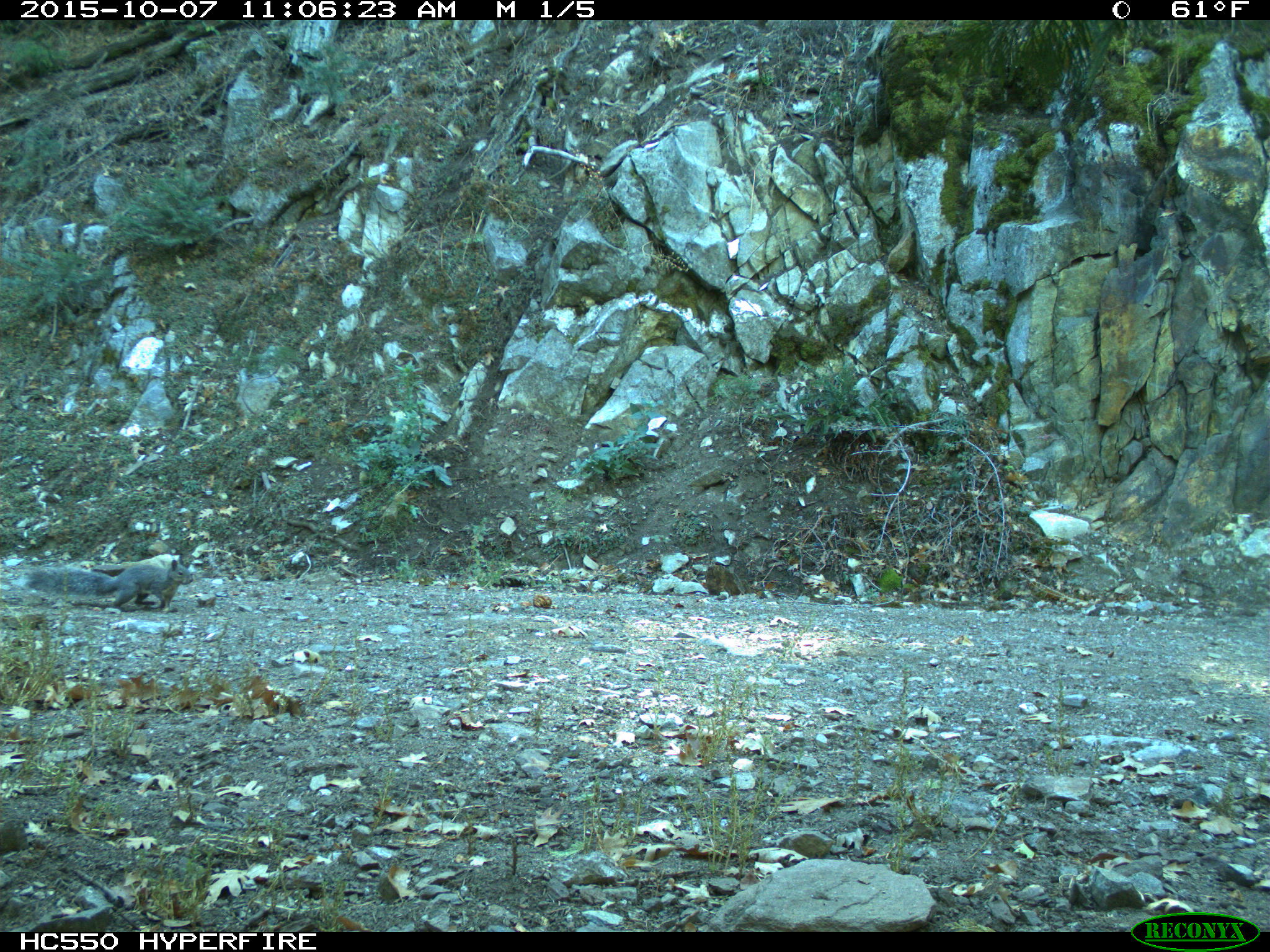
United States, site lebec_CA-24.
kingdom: Animalia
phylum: Chordata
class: Mammalia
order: Rodentia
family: Sciuridae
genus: Sciurus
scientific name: Sciurus carolinensis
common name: eastern gray squirrel